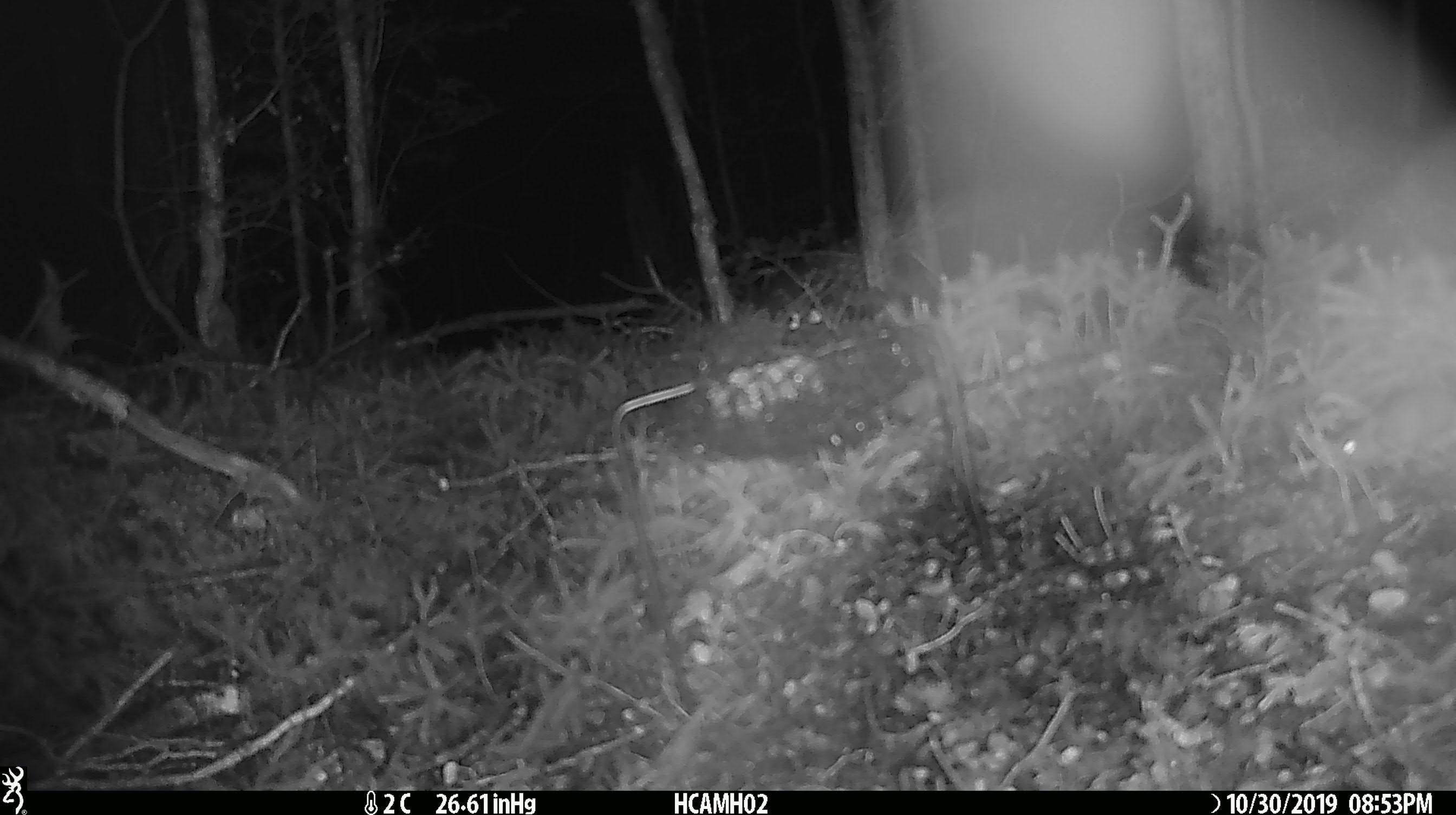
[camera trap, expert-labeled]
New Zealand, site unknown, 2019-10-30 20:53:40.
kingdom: Animalia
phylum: Chordata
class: Mammalia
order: Rodentia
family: Muridae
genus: Mus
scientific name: Mus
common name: mouse